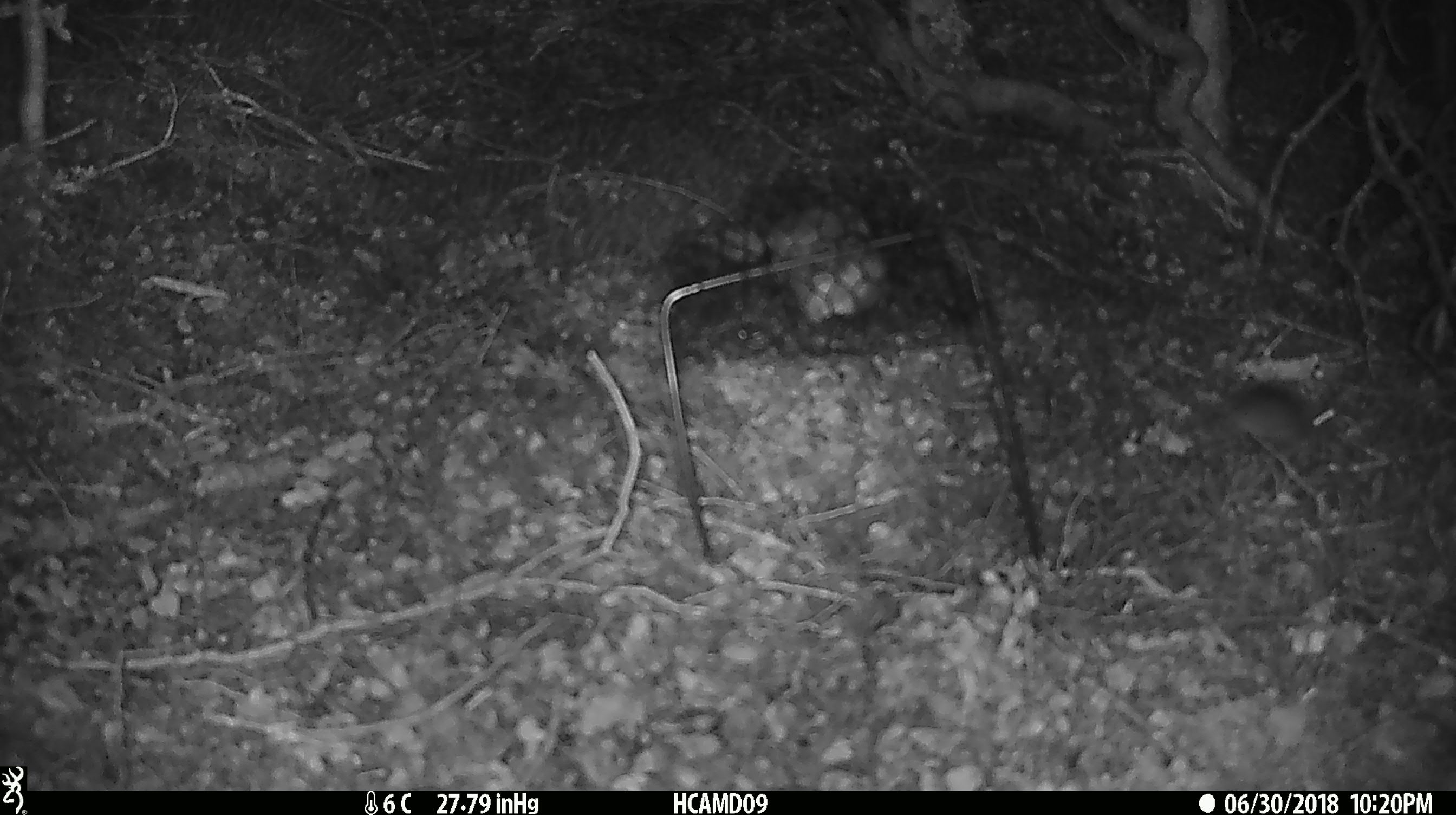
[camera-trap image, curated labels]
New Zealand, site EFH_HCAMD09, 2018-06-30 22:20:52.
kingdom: Animalia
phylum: Chordata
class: Mammalia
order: Rodentia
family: Muridae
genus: Mus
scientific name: Mus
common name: mouse